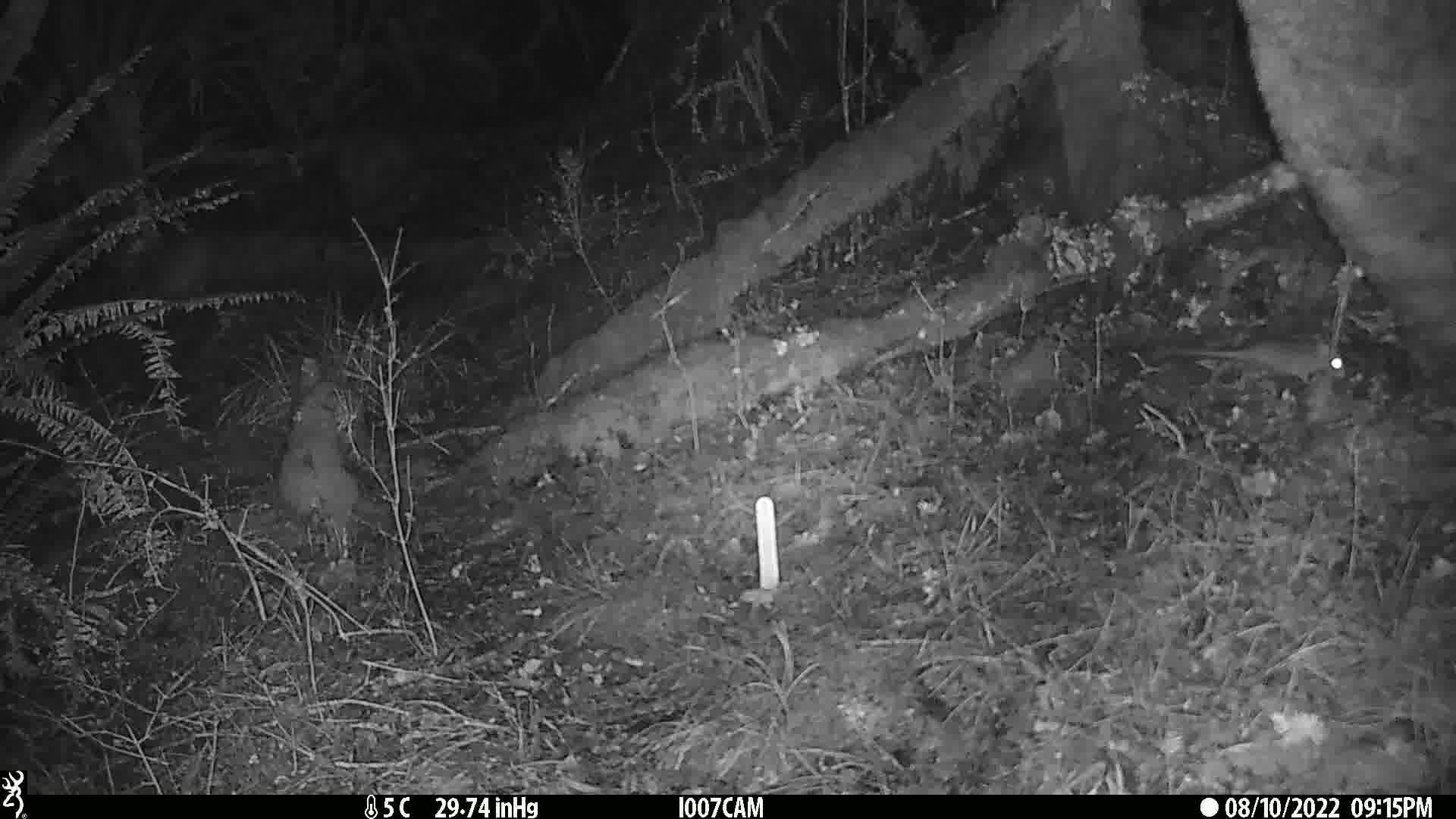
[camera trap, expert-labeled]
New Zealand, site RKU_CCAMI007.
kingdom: Animalia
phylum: Chordata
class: Mammalia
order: Rodentia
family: Muridae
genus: Rattus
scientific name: Rattus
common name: rat